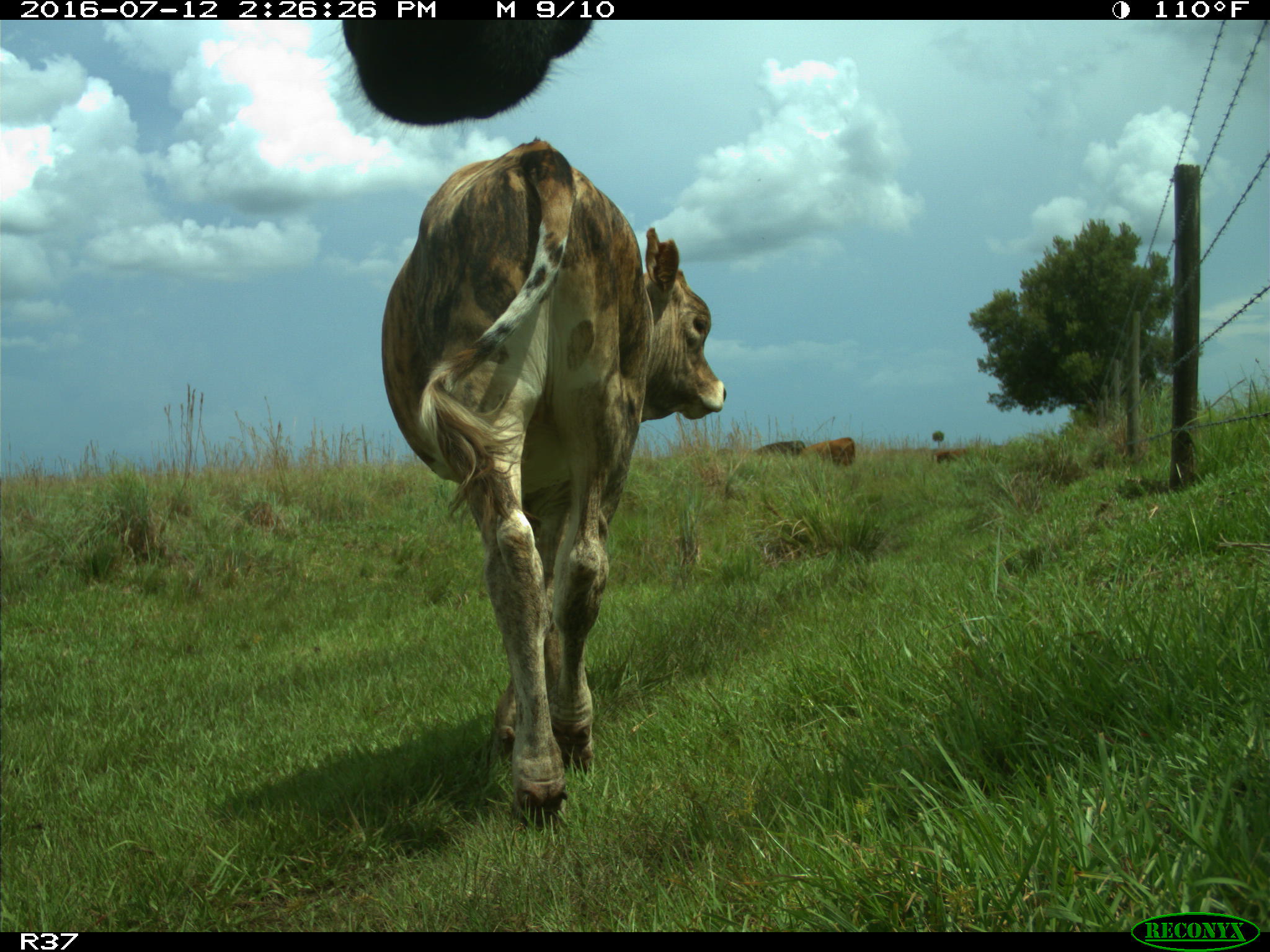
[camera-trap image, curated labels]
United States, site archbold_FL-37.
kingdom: Animalia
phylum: Chordata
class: Mammalia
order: Artiodactyla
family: Bovidae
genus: Bos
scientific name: Bos taurus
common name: domestic cow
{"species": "Bos taurus (domestic cow)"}